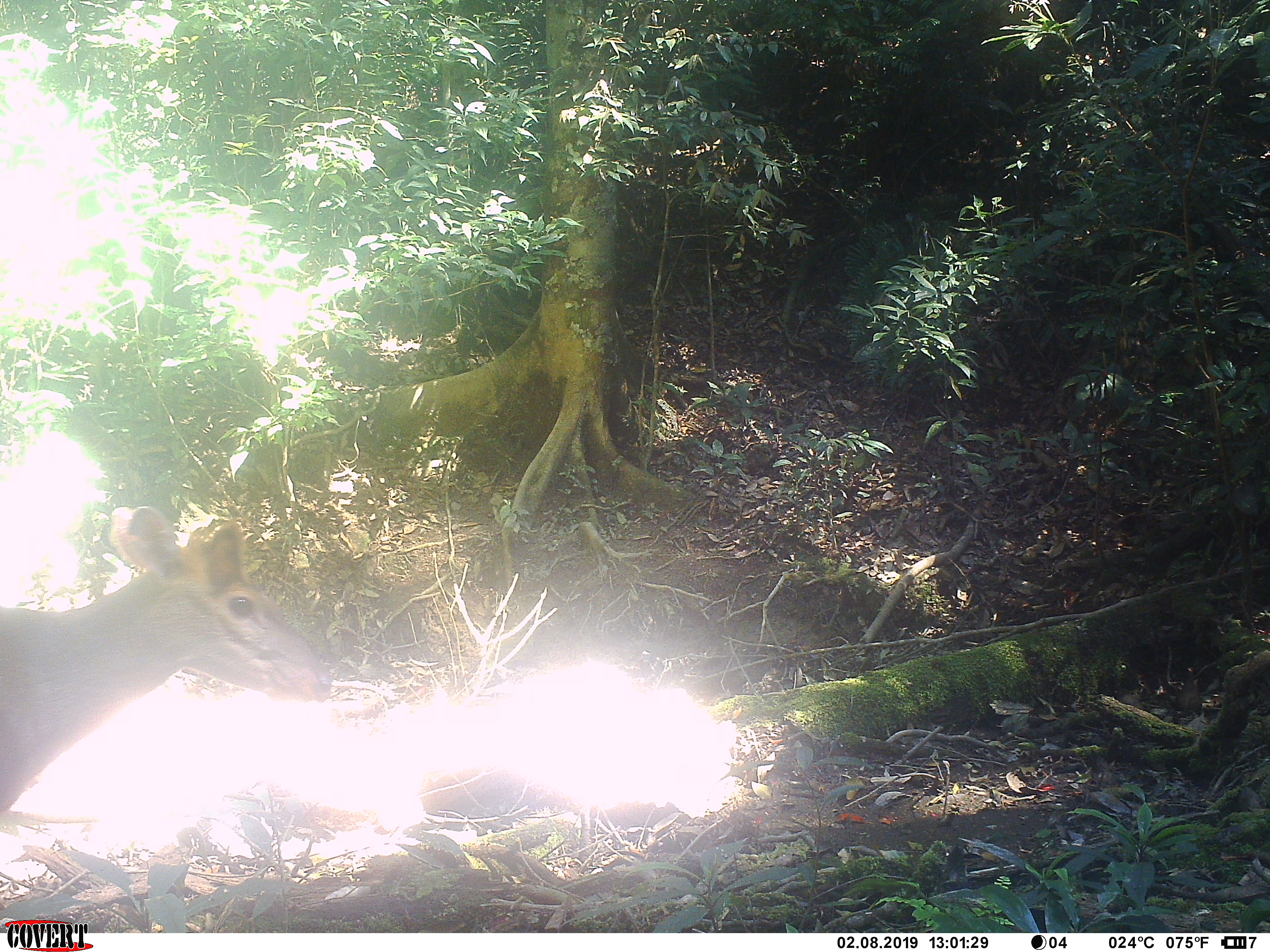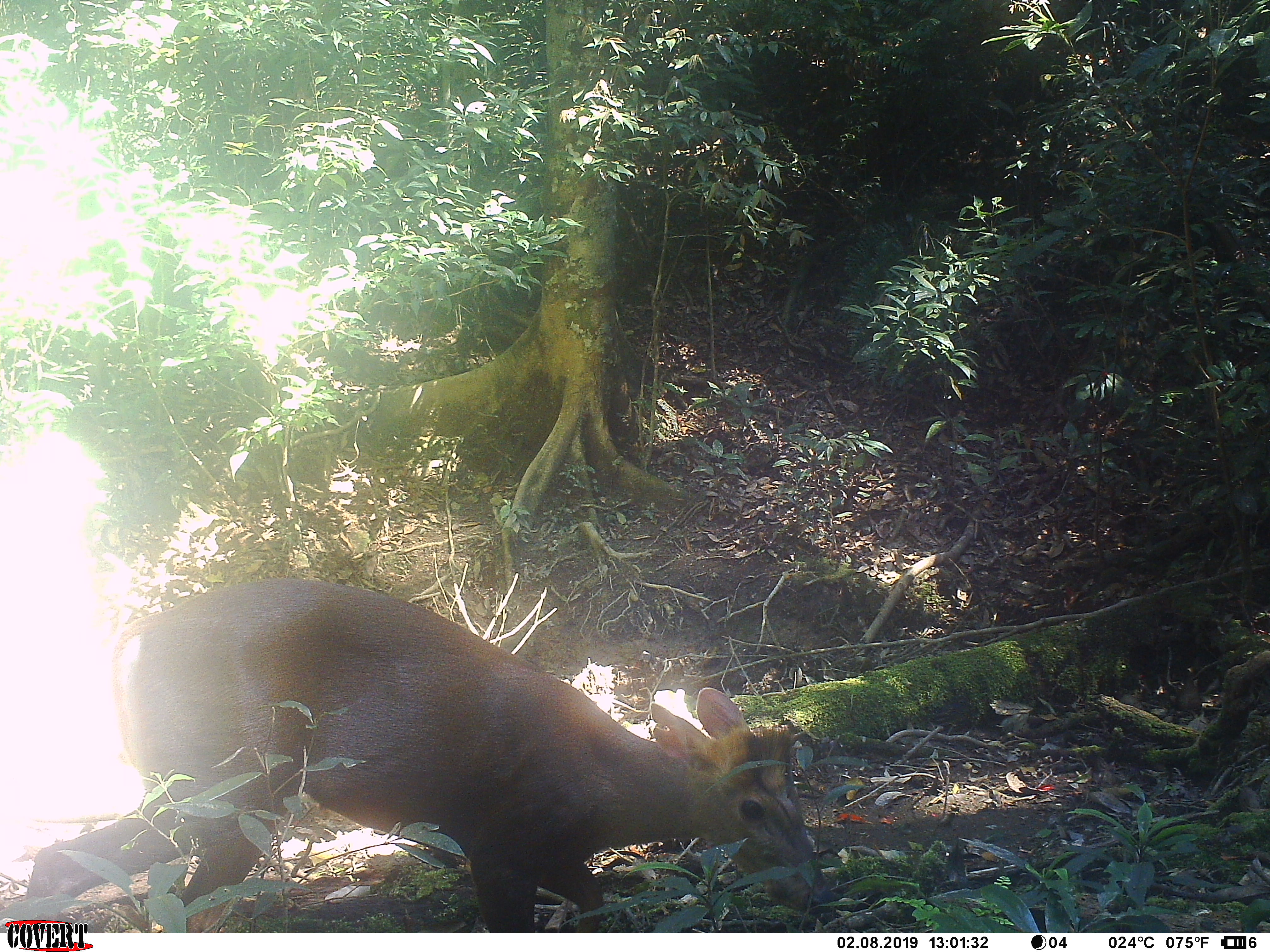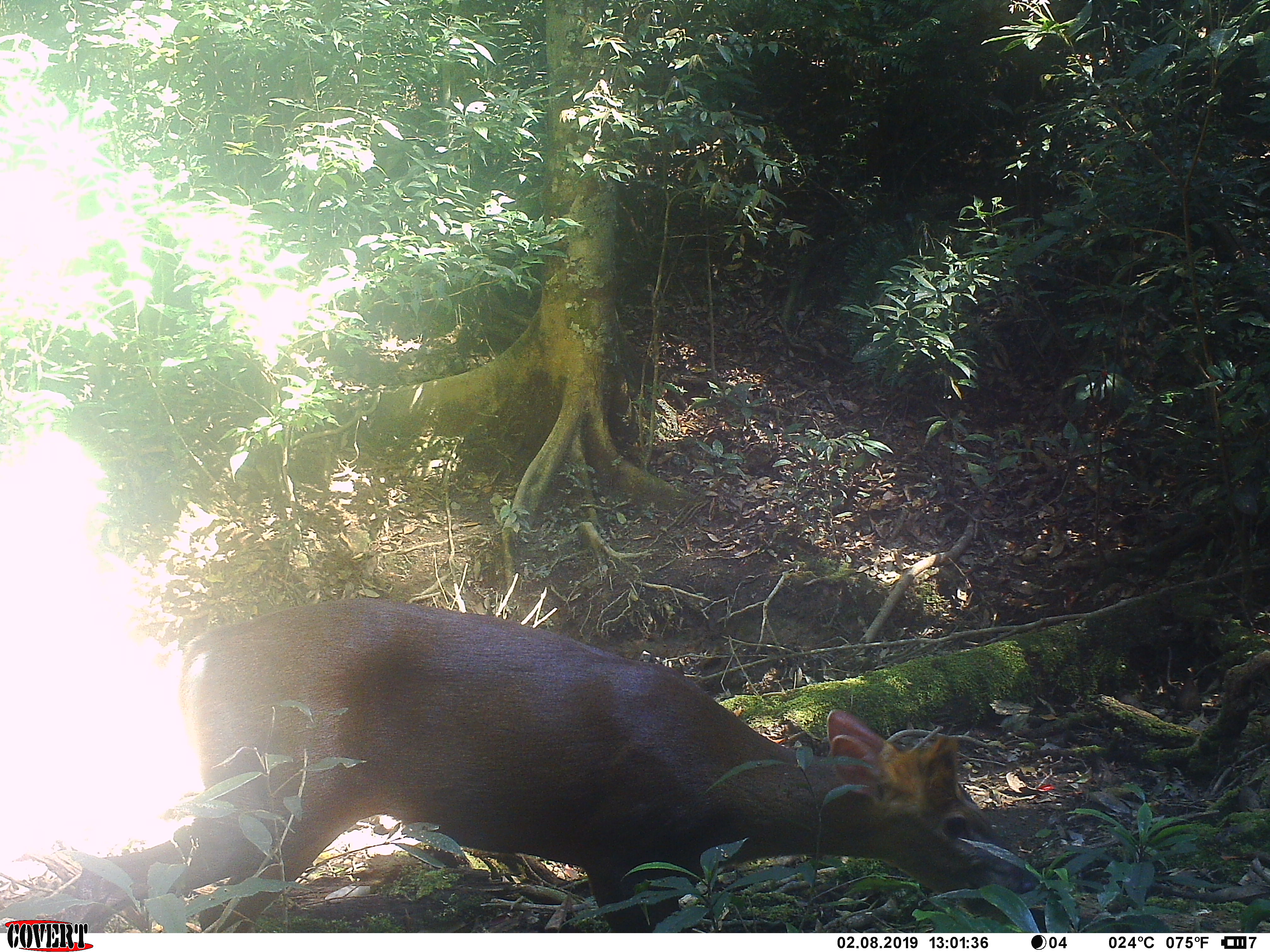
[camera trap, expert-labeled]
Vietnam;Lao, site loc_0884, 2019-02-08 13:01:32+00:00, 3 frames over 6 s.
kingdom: Animalia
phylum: Chordata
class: Mammalia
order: Artiodactyla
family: Cervidae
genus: Muntiacus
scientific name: Muntiacus rooseveltorum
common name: roosevelt's muntjac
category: roosevelts muntjac group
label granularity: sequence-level